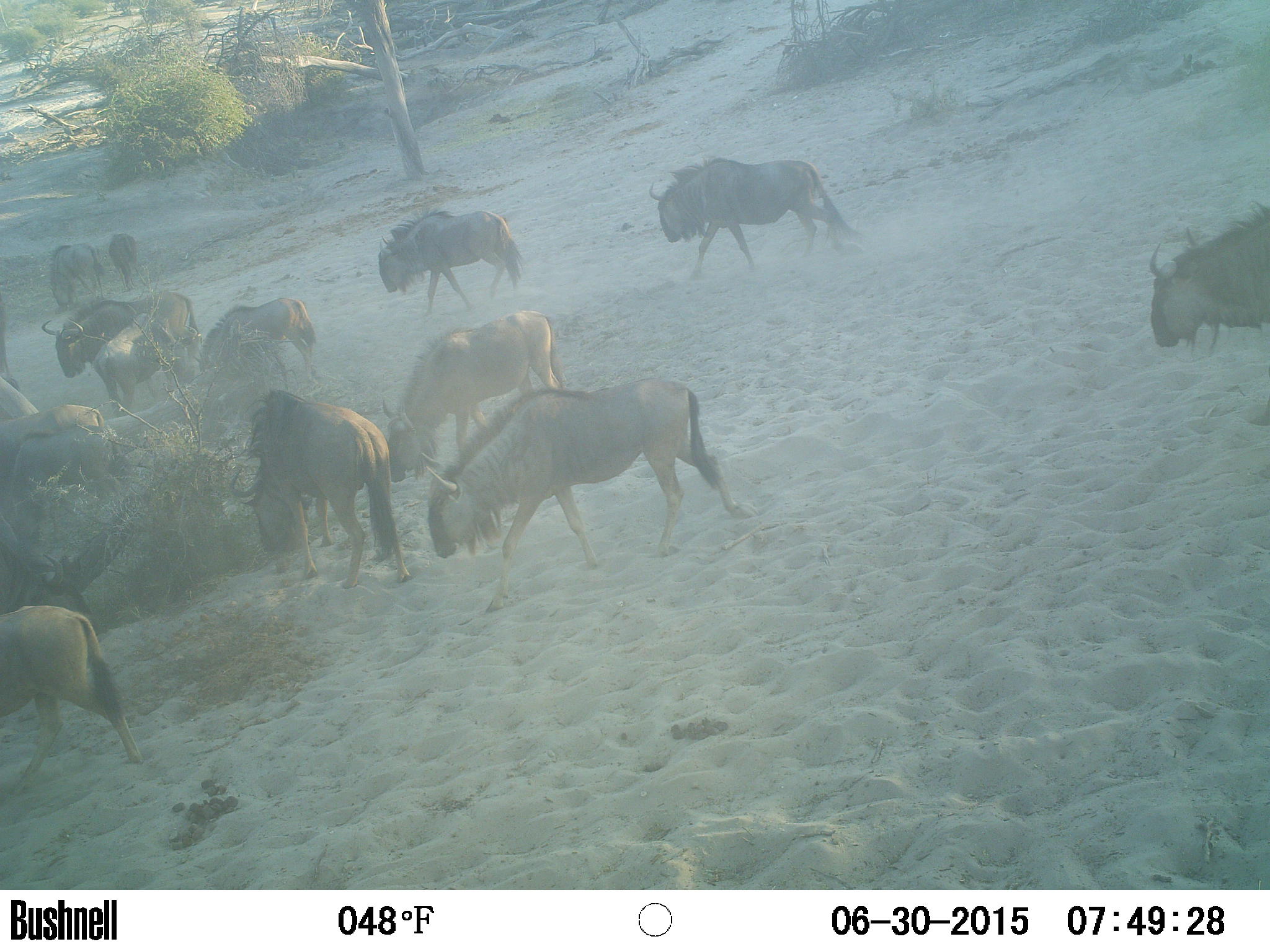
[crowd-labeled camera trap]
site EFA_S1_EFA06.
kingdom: Animalia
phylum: Chordata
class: Mammalia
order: Artiodactyla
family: Bovidae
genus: Connochaetes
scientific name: Connochaetes taurinus taurinus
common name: blue wildebeest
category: wildebeestblue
Wildebeestblue (blue wildebeest) (Connochaetes taurinus taurinus), count 11-50. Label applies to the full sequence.